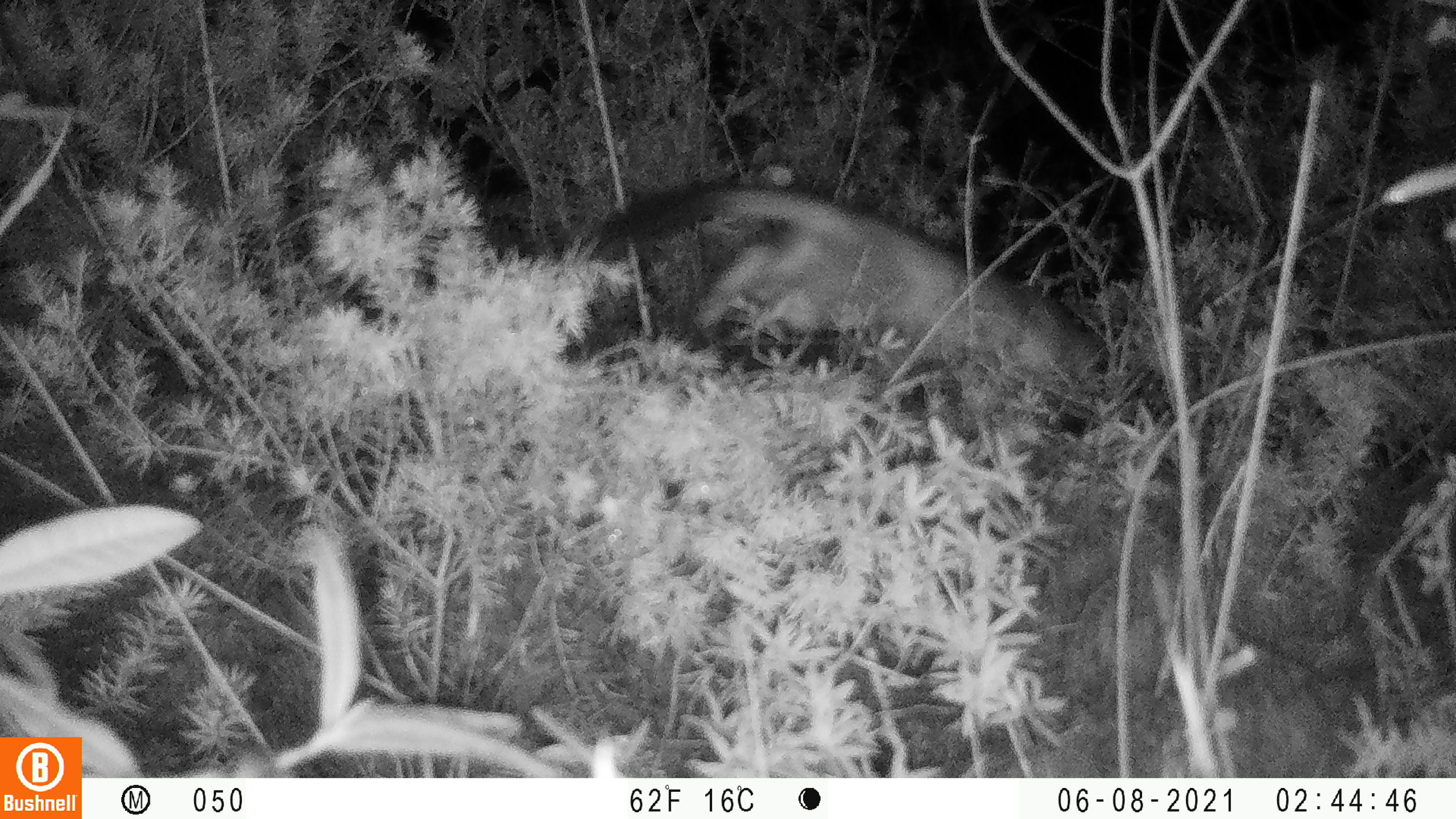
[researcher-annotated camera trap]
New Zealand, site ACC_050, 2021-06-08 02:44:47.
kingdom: Animalia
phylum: Chordata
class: Mammalia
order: Carnivora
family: Mustelidae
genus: Mustela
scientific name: Mustela erminea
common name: stoat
Stoat (Mustela erminea).